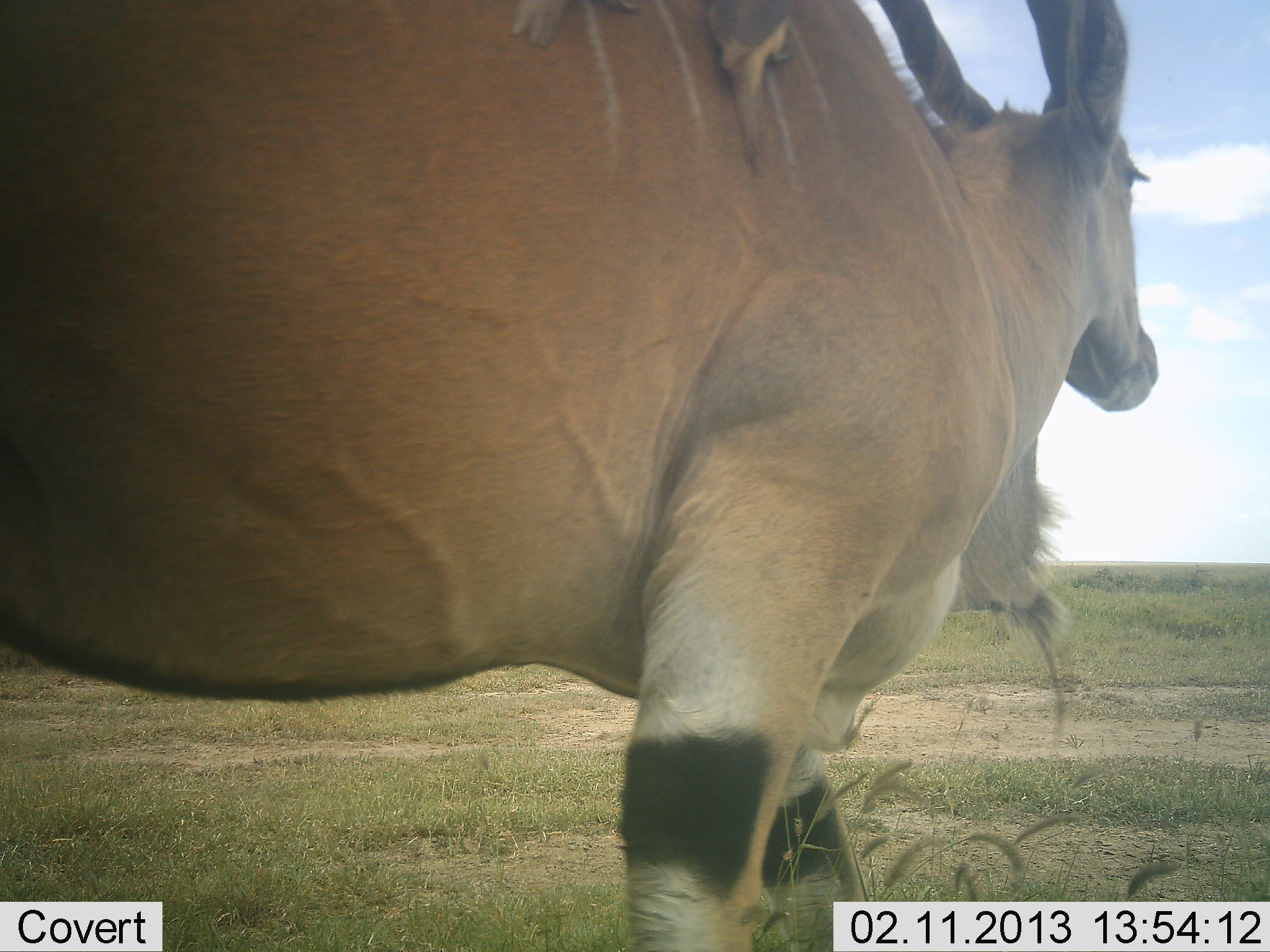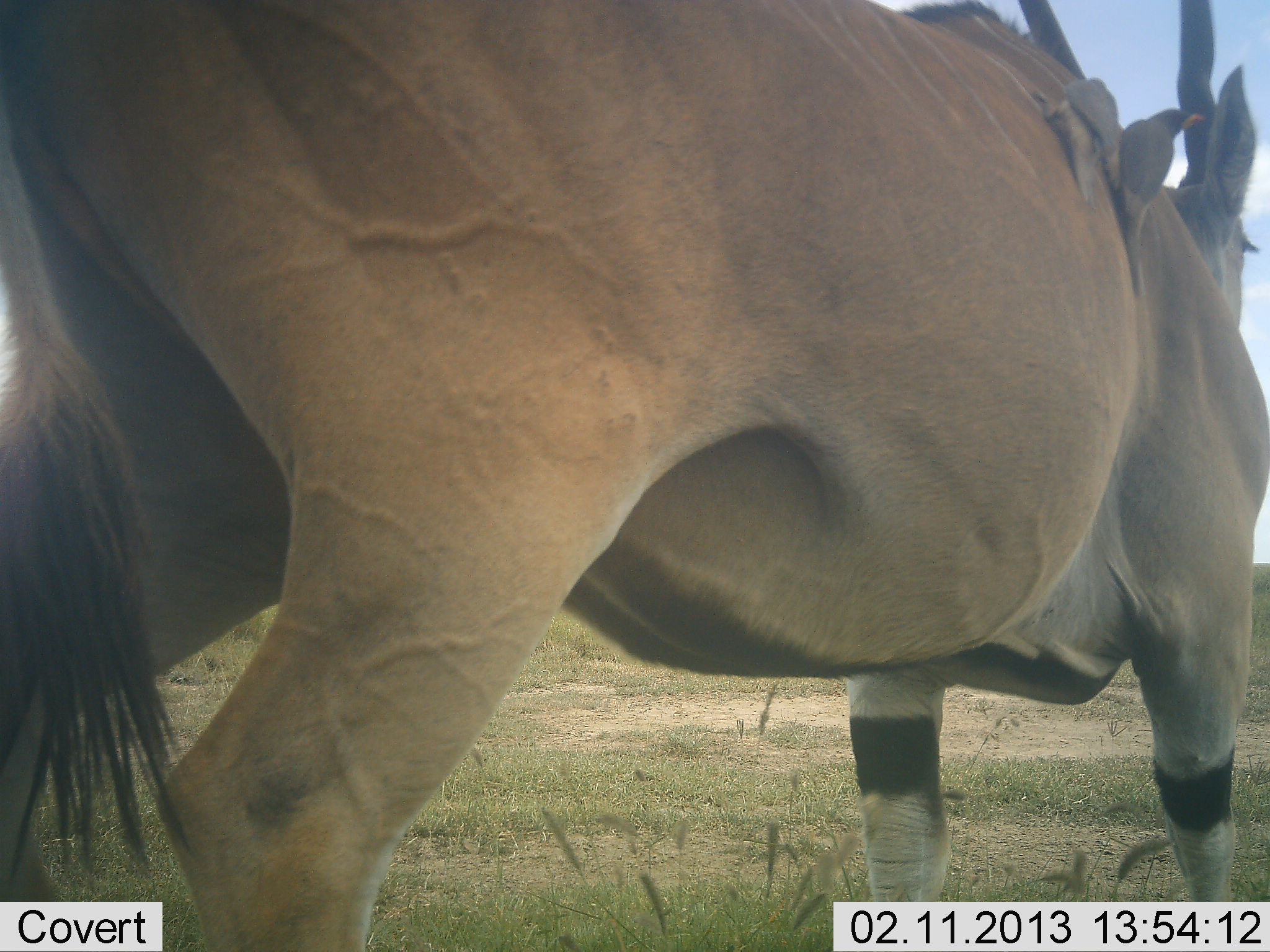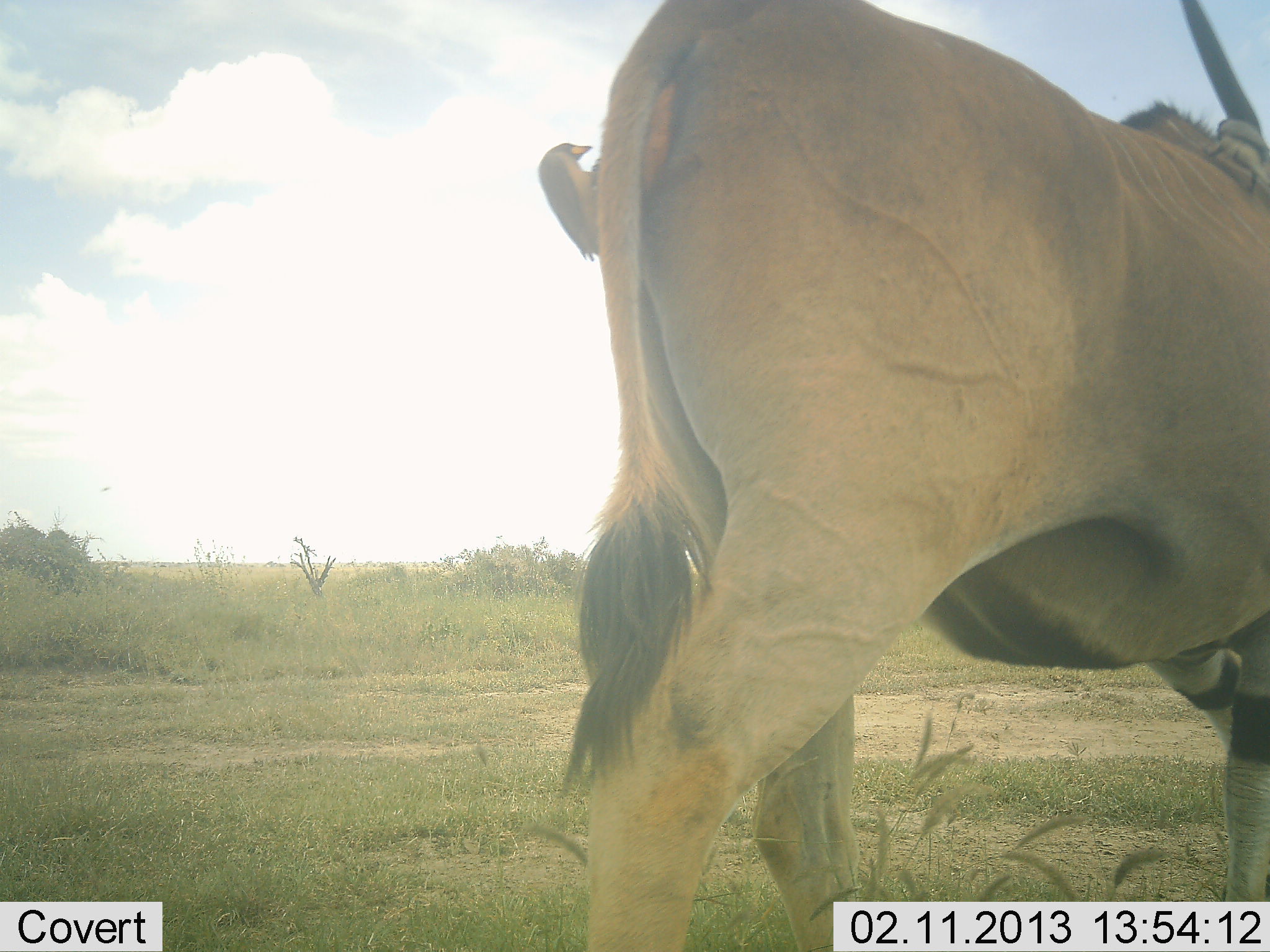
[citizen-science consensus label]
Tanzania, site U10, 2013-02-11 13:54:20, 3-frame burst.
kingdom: Animalia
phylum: Chordata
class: Mammalia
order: Artiodactyla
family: Bovidae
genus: Tragelaphus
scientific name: Tragelaphus oryx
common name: eland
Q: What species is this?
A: Eland (Tragelaphus oryx).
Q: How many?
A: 1.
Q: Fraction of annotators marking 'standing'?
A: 4%.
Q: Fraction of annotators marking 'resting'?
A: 0%.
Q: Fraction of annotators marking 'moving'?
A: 96%.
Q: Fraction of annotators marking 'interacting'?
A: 0%.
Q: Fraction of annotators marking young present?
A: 0%.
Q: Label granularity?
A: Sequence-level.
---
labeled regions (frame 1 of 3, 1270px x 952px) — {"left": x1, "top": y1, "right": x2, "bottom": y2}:
animal: {"left": 0, "top": 0, "right": 1160, "bottom": 952}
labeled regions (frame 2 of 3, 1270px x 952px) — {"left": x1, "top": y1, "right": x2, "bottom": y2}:
animal: {"left": 0, "top": 0, "right": 1270, "bottom": 952}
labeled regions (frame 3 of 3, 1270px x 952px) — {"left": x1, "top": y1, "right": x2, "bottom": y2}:
animal: {"left": 539, "top": 0, "right": 1270, "bottom": 952}